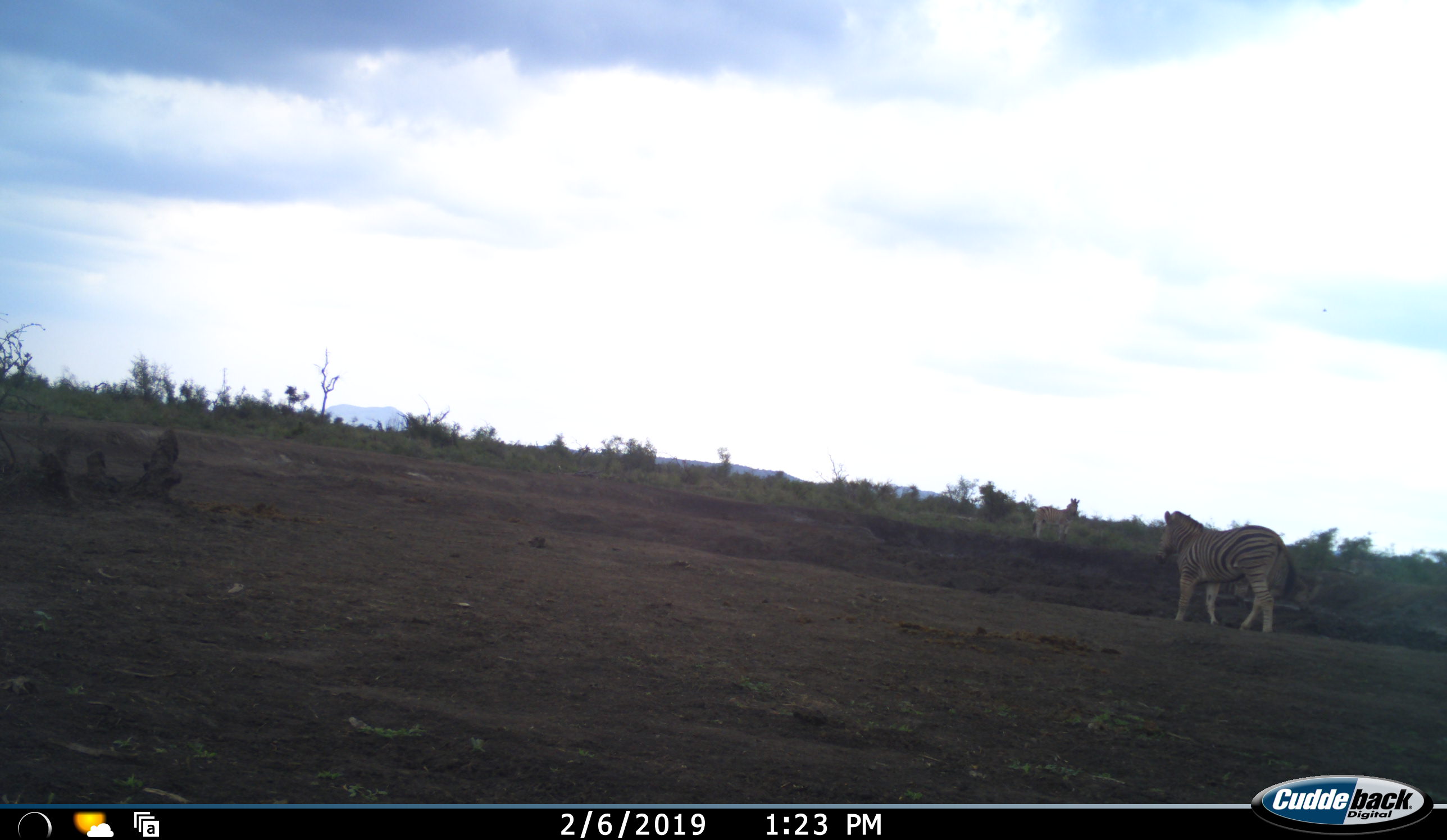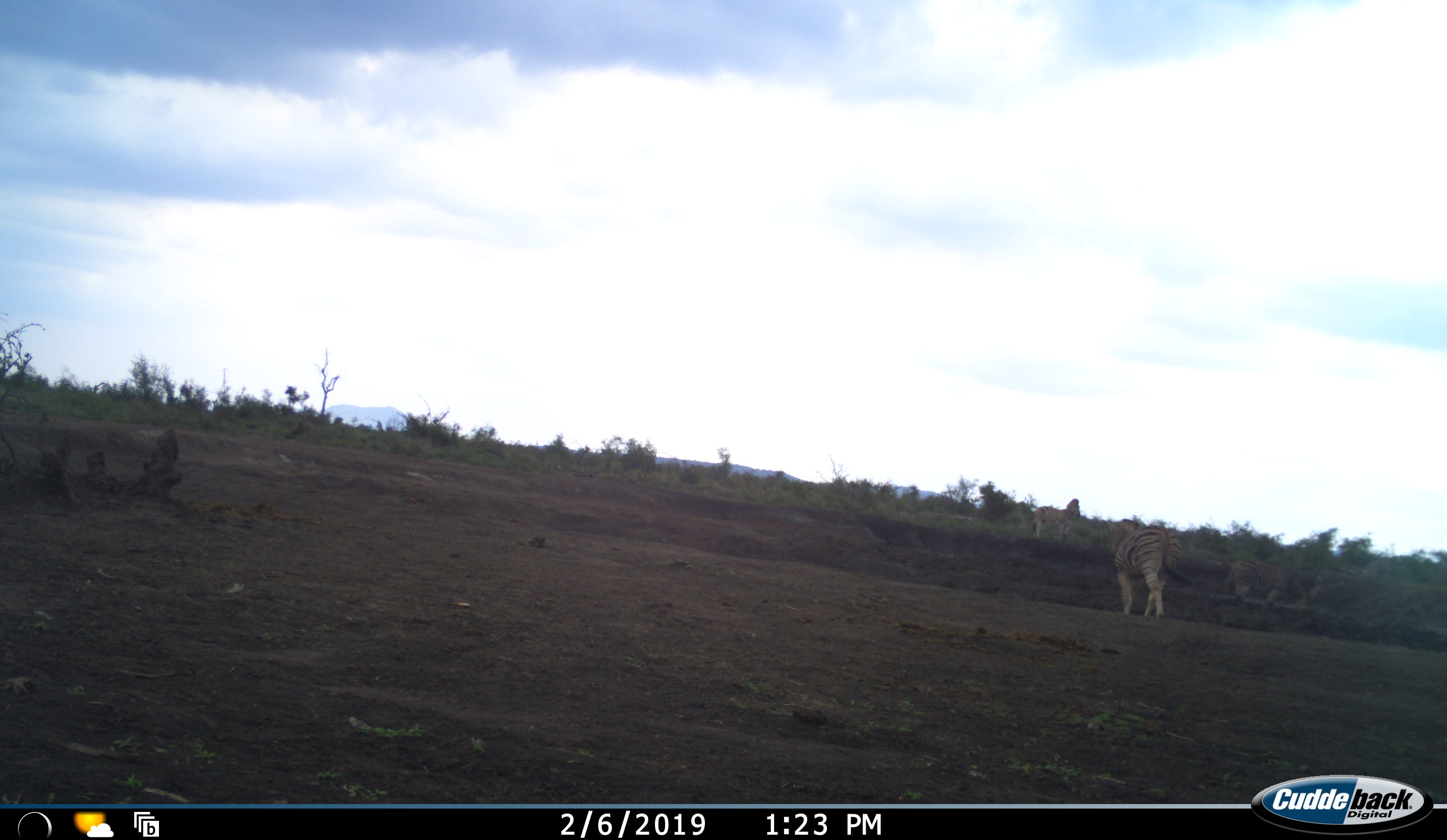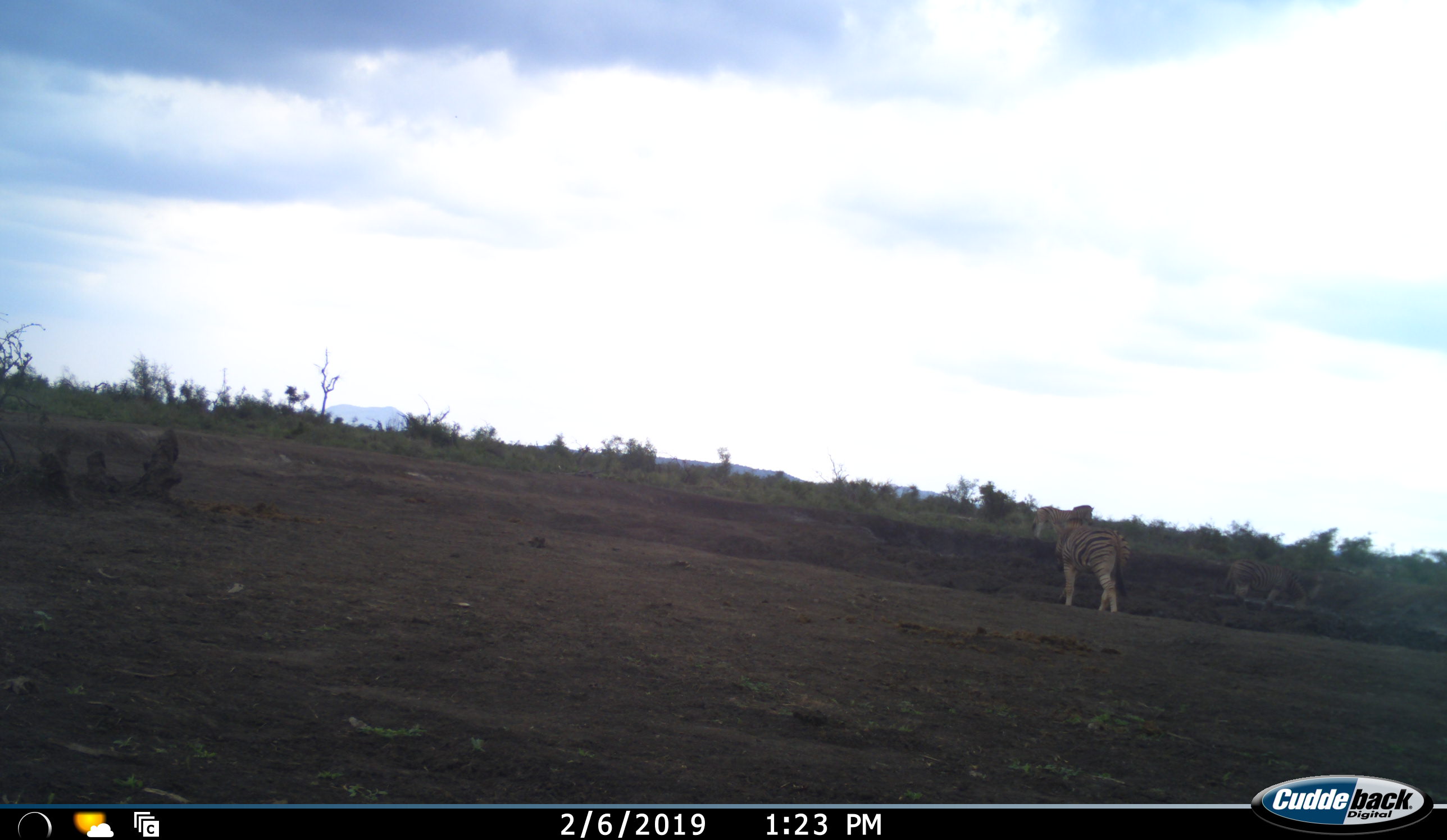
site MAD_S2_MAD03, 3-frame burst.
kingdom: Animalia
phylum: Chordata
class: Mammalia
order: Perissodactyla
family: Equidae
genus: Equus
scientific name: Equus quagga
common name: plains zebra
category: zebraplains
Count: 3.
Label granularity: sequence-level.